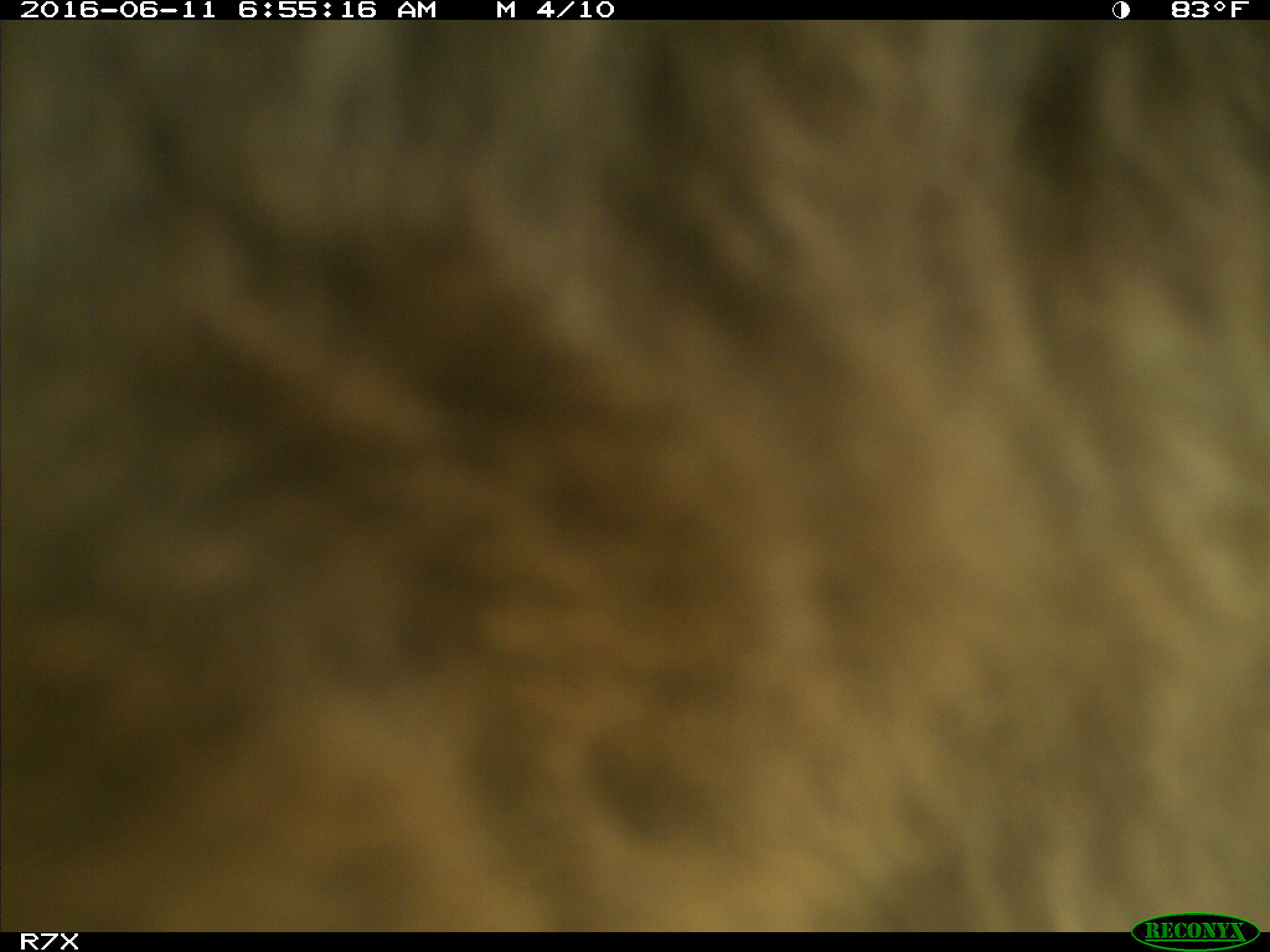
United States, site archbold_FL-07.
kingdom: Animalia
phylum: Chordata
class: Mammalia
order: Artiodactyla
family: Bovidae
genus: Bos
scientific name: Bos taurus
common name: domestic cow